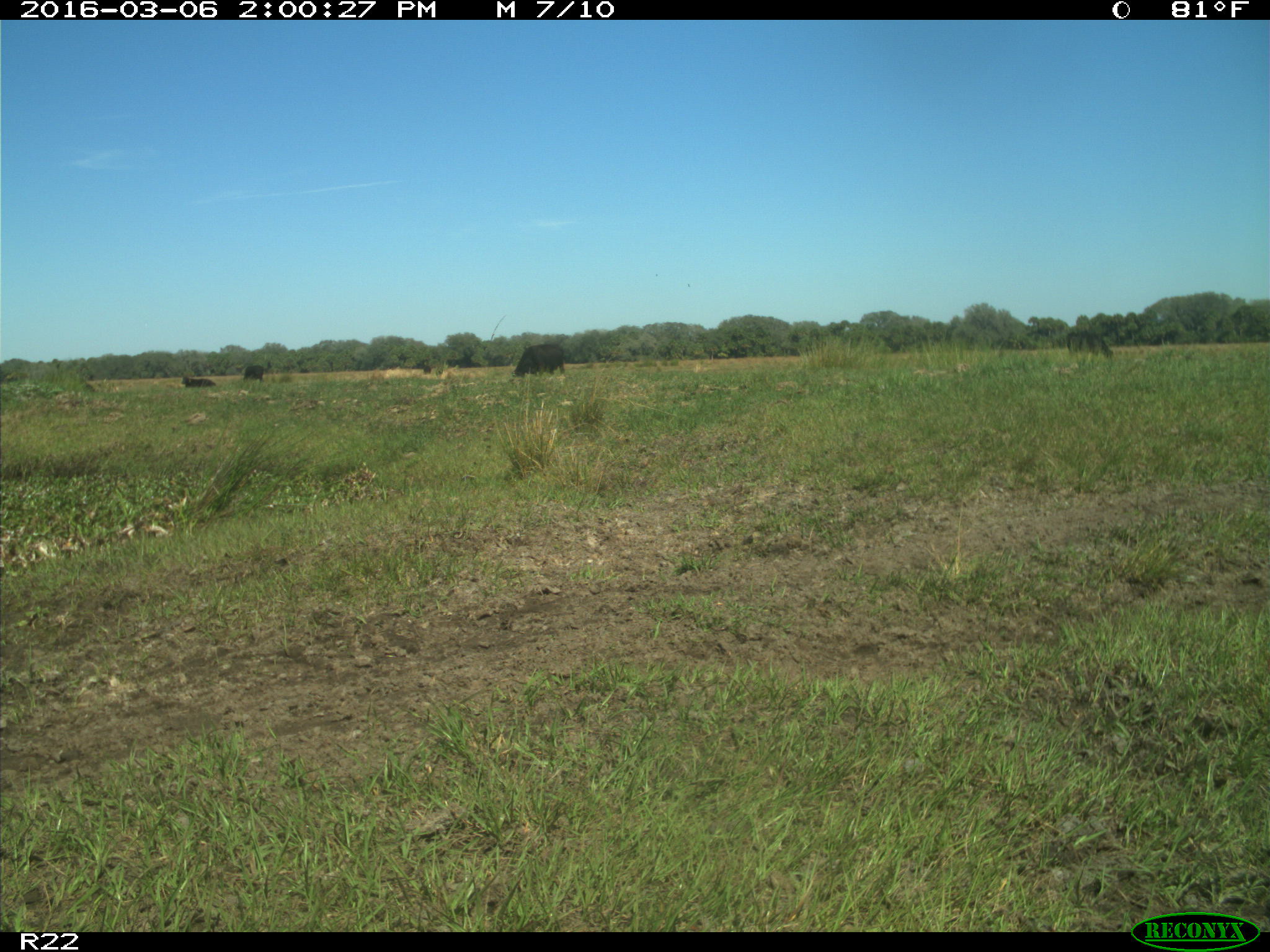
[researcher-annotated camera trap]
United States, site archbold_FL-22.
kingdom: Animalia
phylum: Chordata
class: Mammalia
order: Artiodactyla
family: Bovidae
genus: Bos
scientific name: Bos taurus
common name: domestic cow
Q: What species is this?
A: Bos taurus (domestic cow).